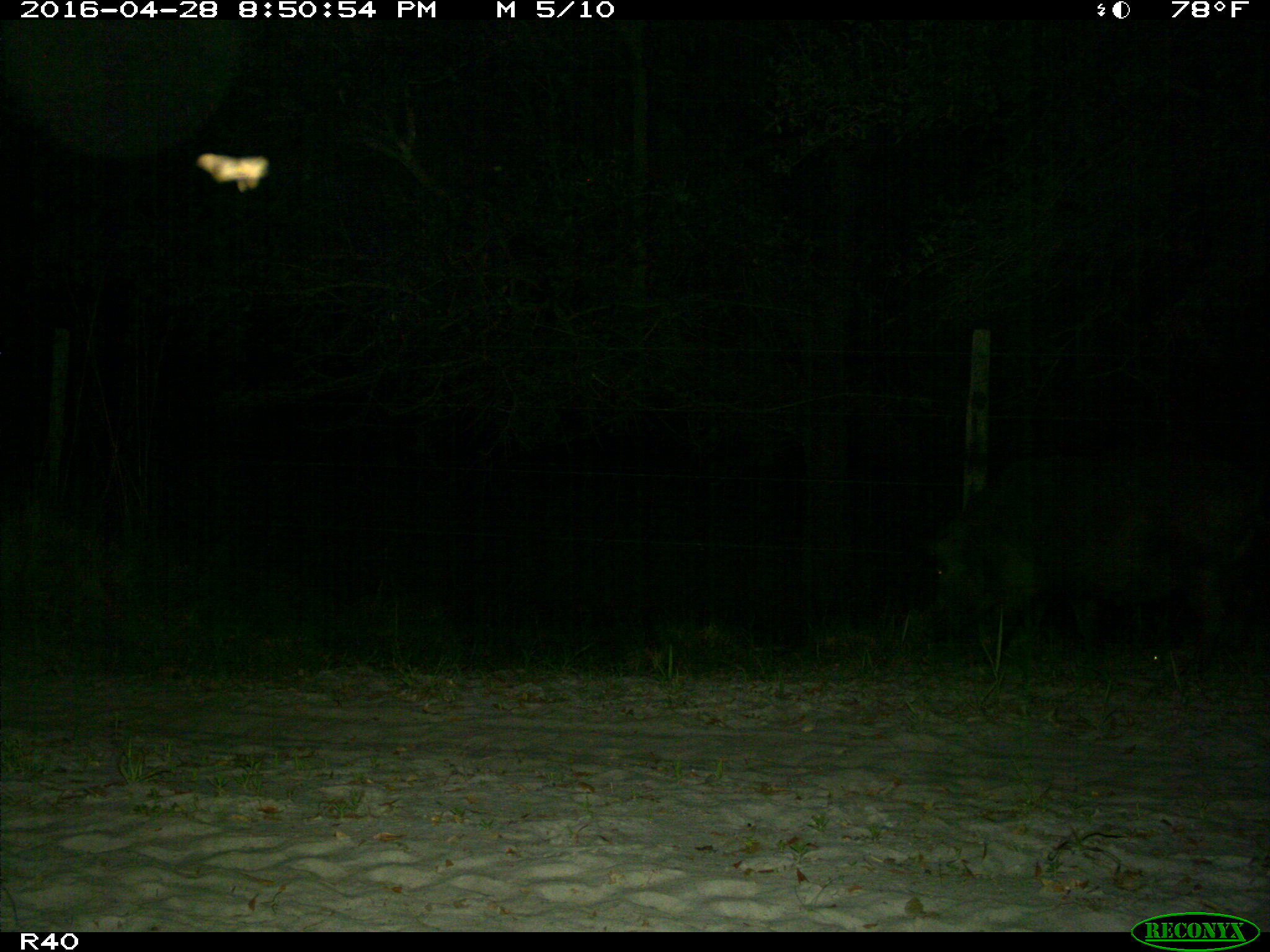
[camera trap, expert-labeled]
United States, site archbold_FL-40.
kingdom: Animalia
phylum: Chordata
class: Mammalia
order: Artiodactyla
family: Suidae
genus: Sus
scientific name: Sus scrofa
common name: wild boar